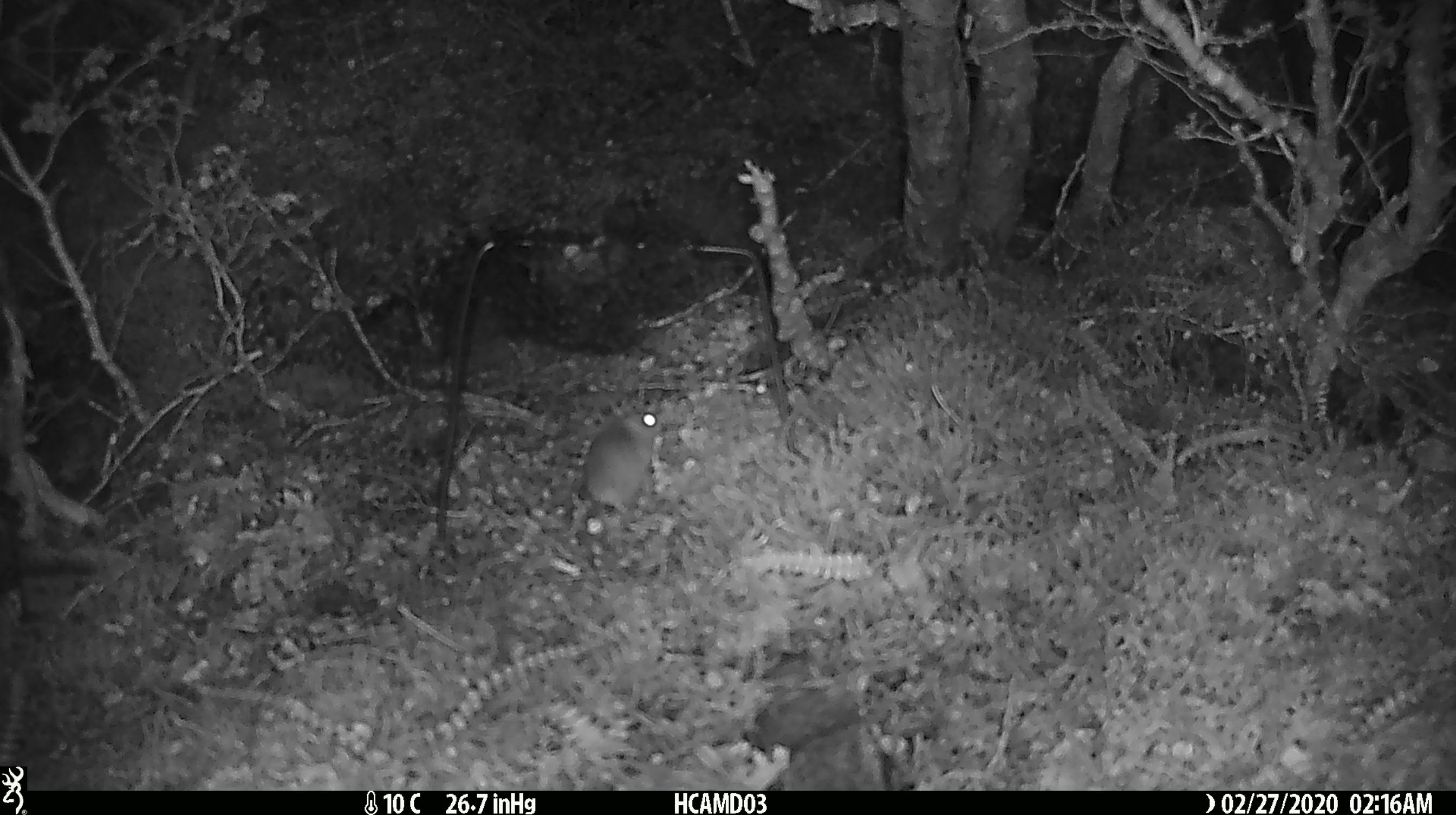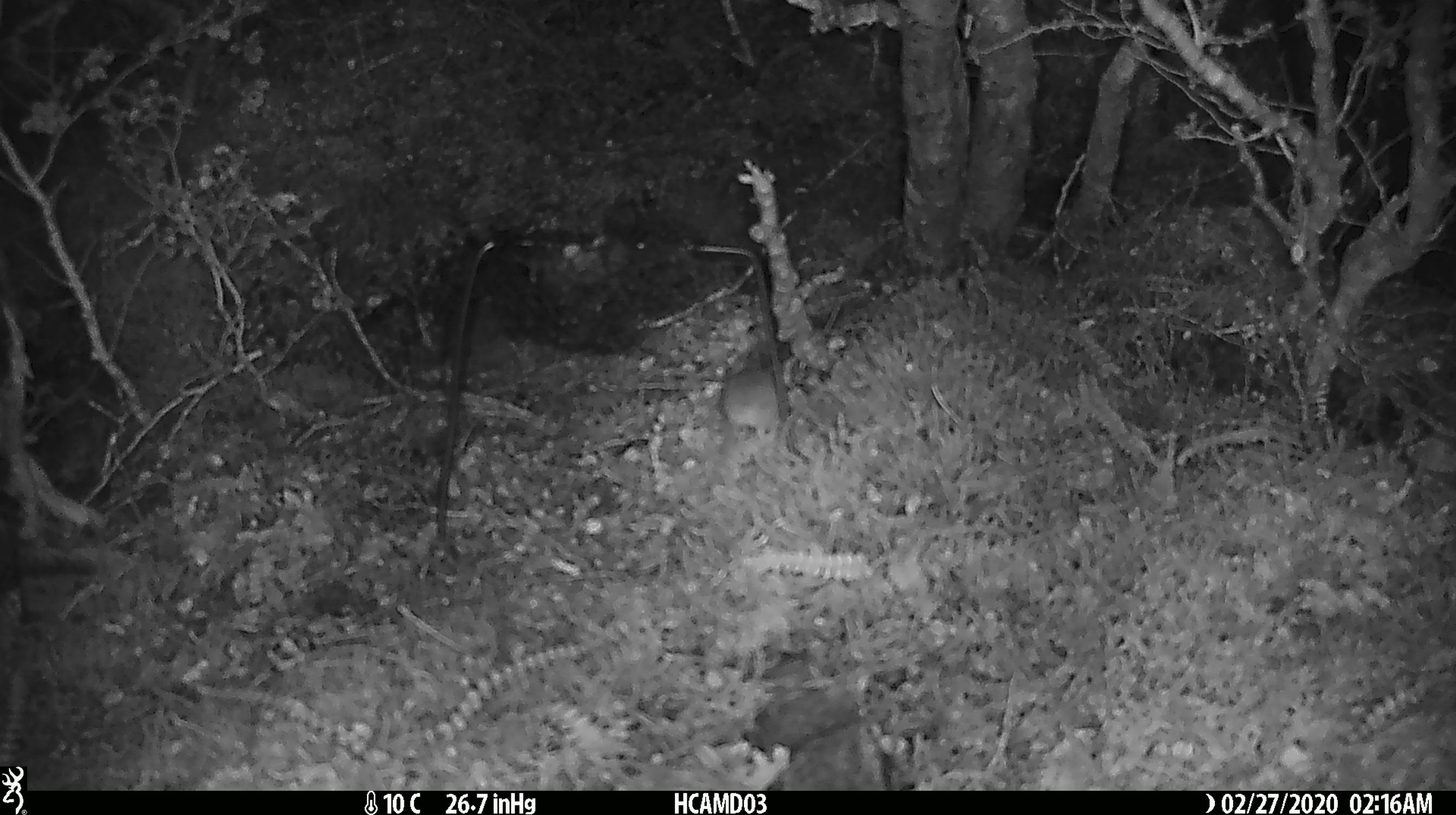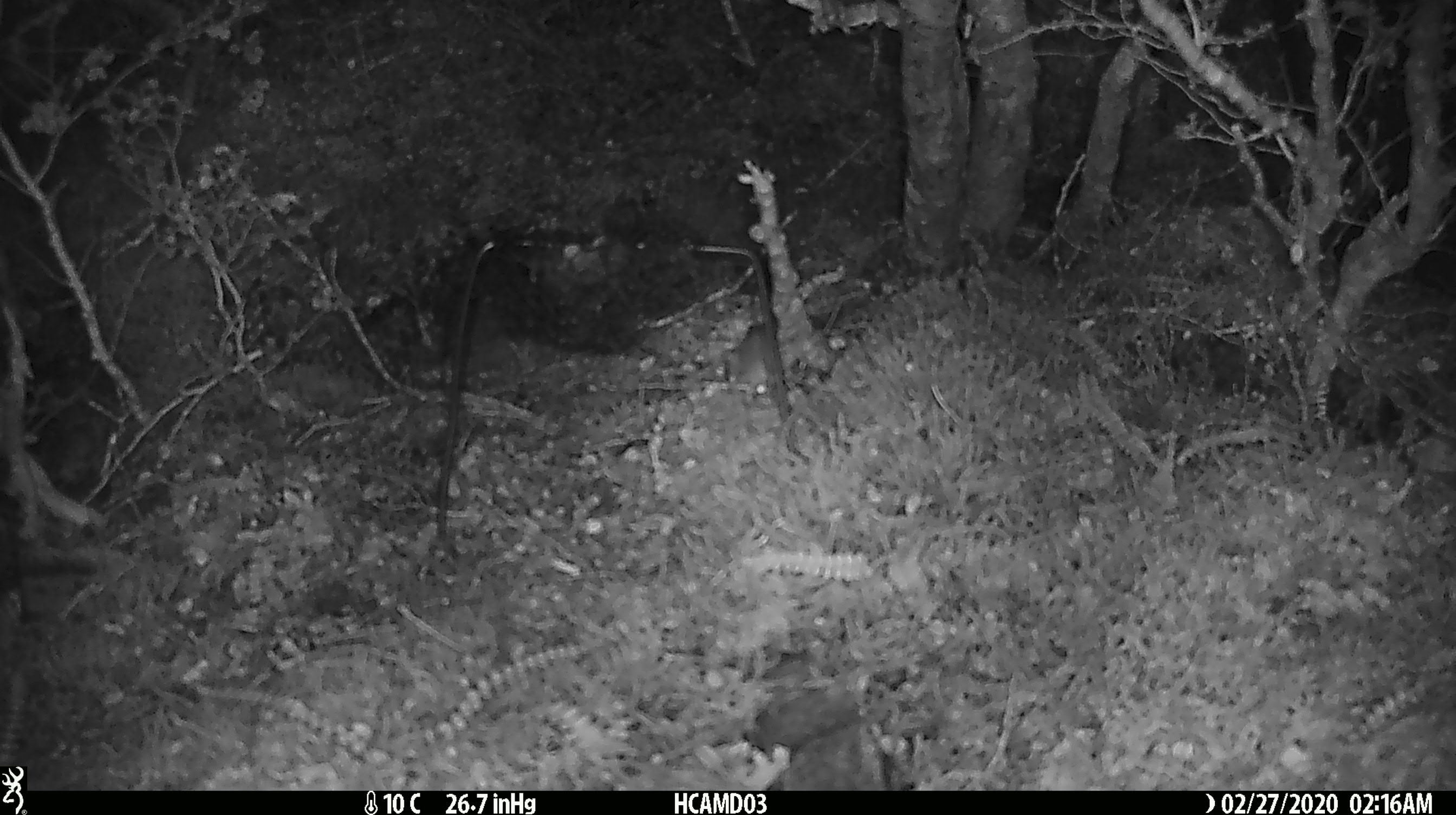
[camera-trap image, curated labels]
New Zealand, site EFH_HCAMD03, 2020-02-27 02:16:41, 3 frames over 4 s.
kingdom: Animalia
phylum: Chordata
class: Mammalia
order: Rodentia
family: Muridae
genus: Mus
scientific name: Mus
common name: mouse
Mouse (Mus).